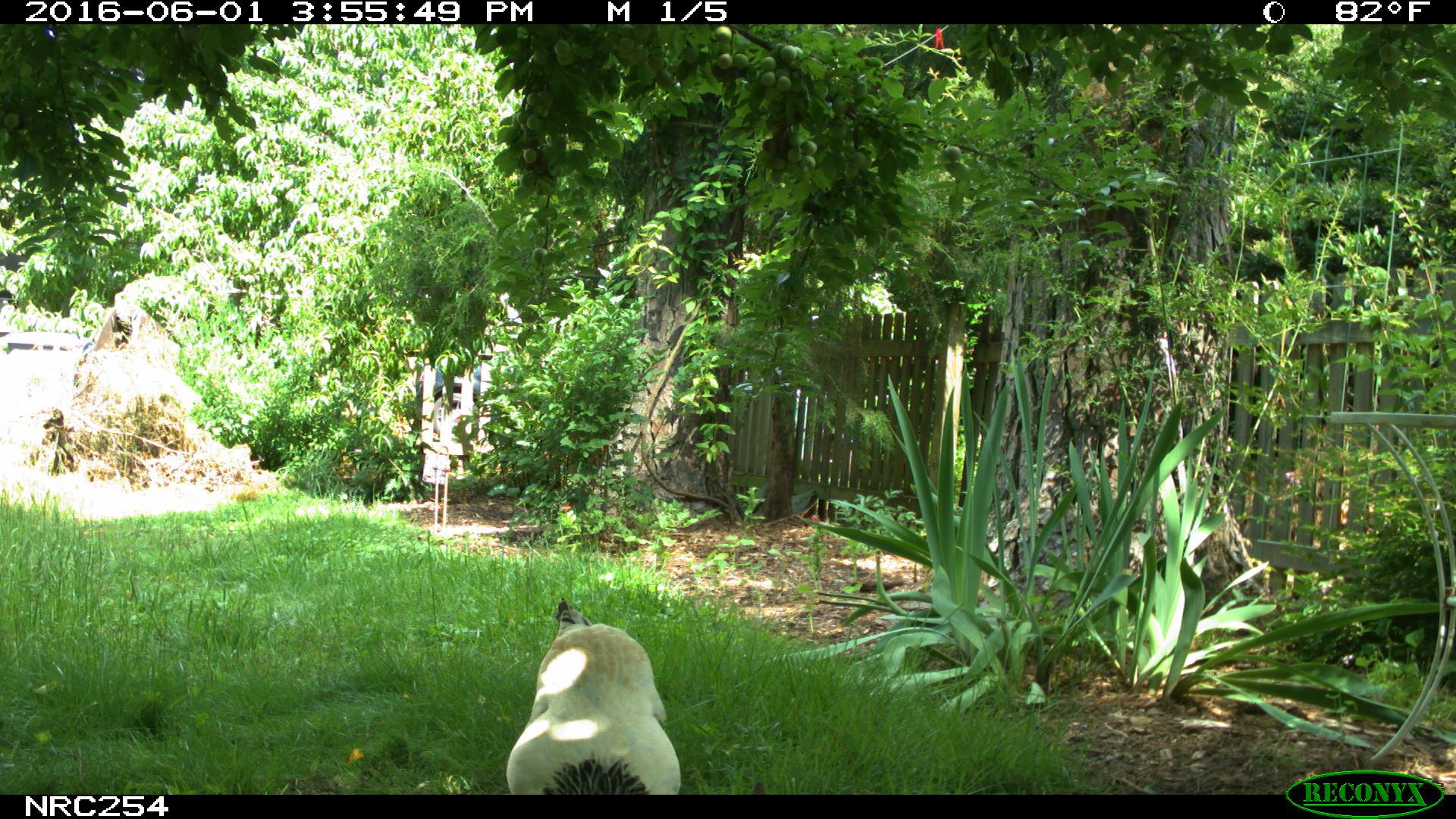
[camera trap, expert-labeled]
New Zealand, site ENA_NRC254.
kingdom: Animalia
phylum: Chordata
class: Aves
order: Galliformes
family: Phasianidae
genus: Gallus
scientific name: Gallus gallus domesticus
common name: chicken